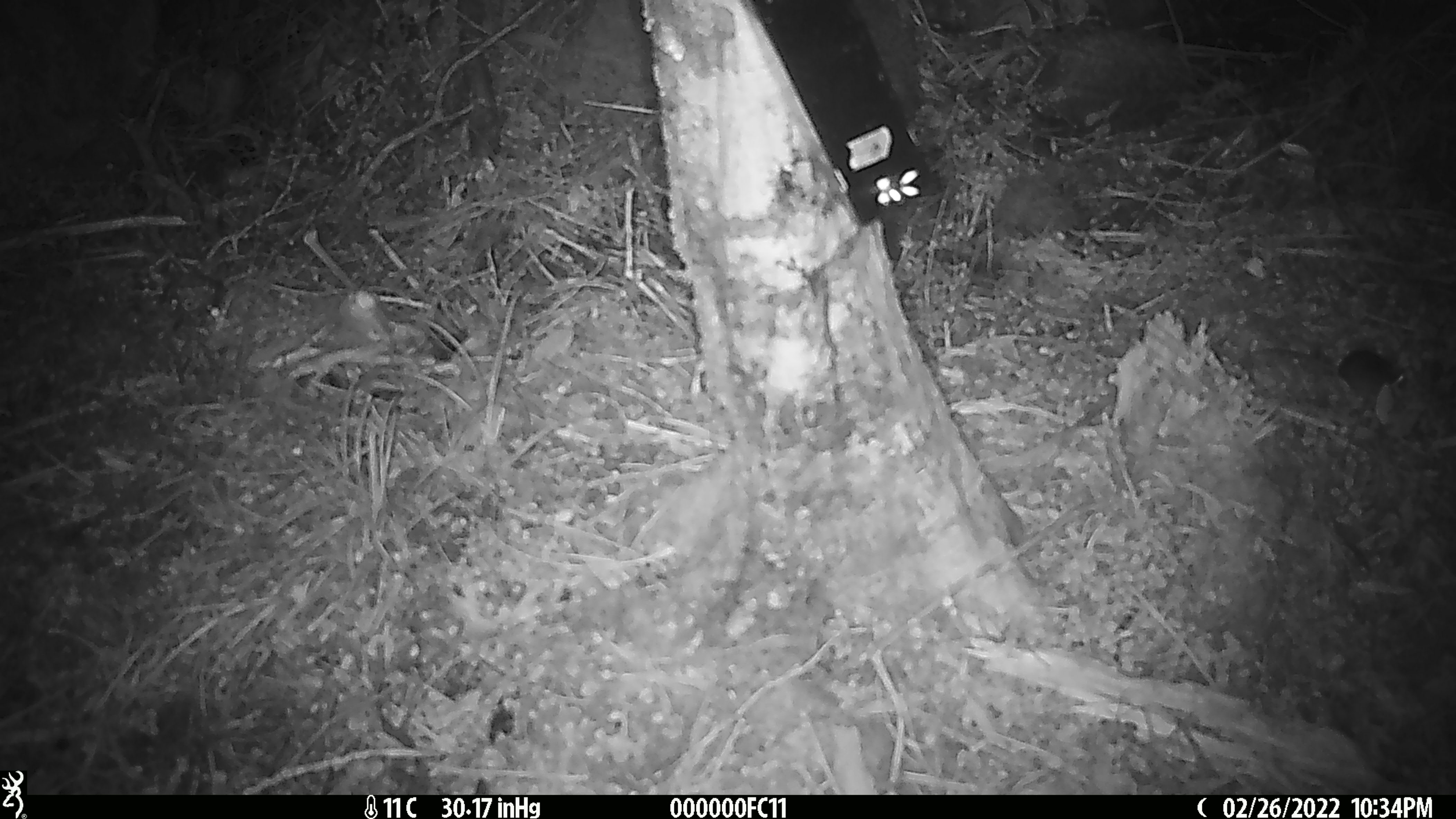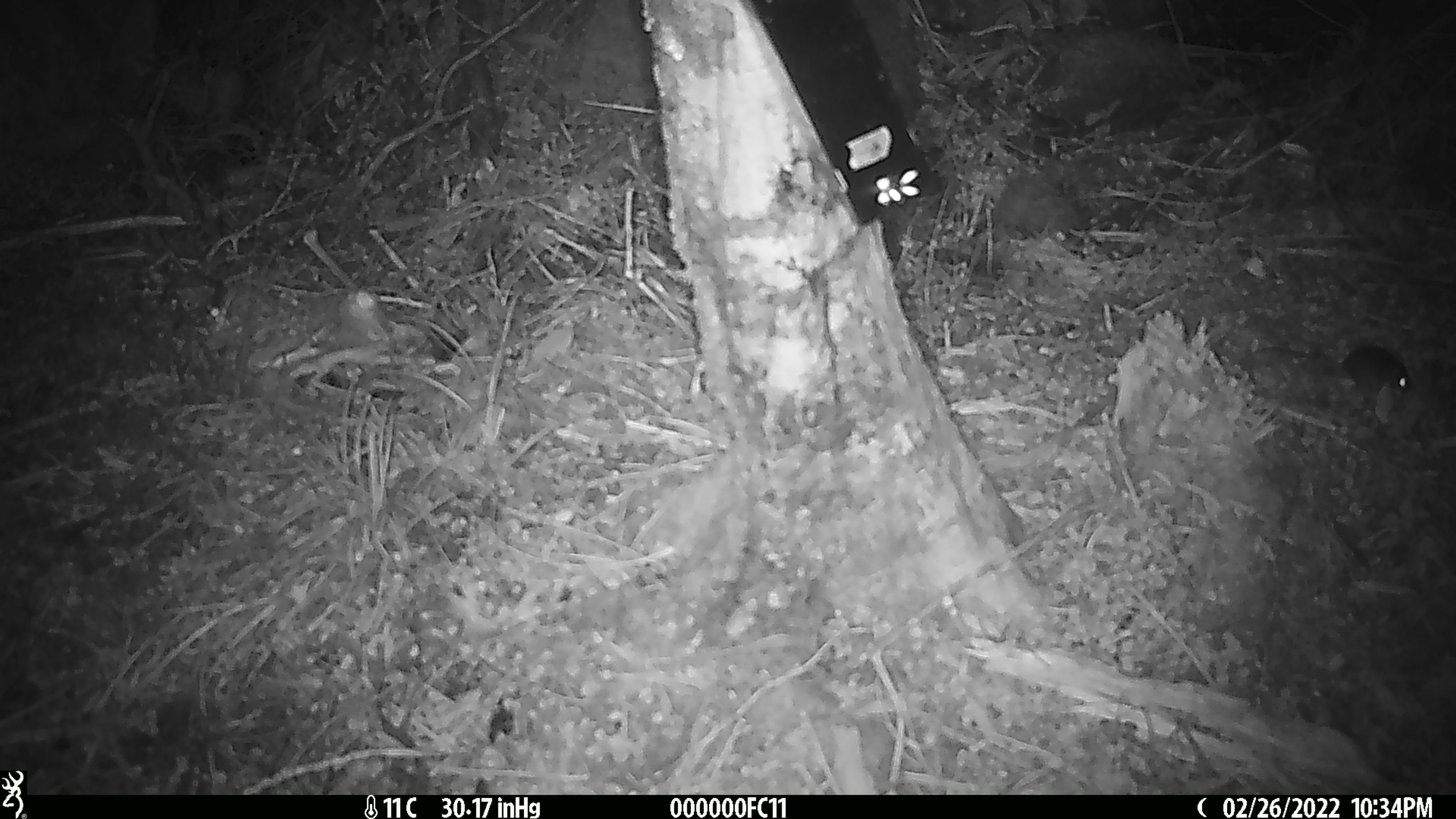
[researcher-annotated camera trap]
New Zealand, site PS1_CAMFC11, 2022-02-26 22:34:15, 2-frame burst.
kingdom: Animalia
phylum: Chordata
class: Mammalia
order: Rodentia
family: Muridae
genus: Mus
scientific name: Mus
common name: mouse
Mouse (Mus).